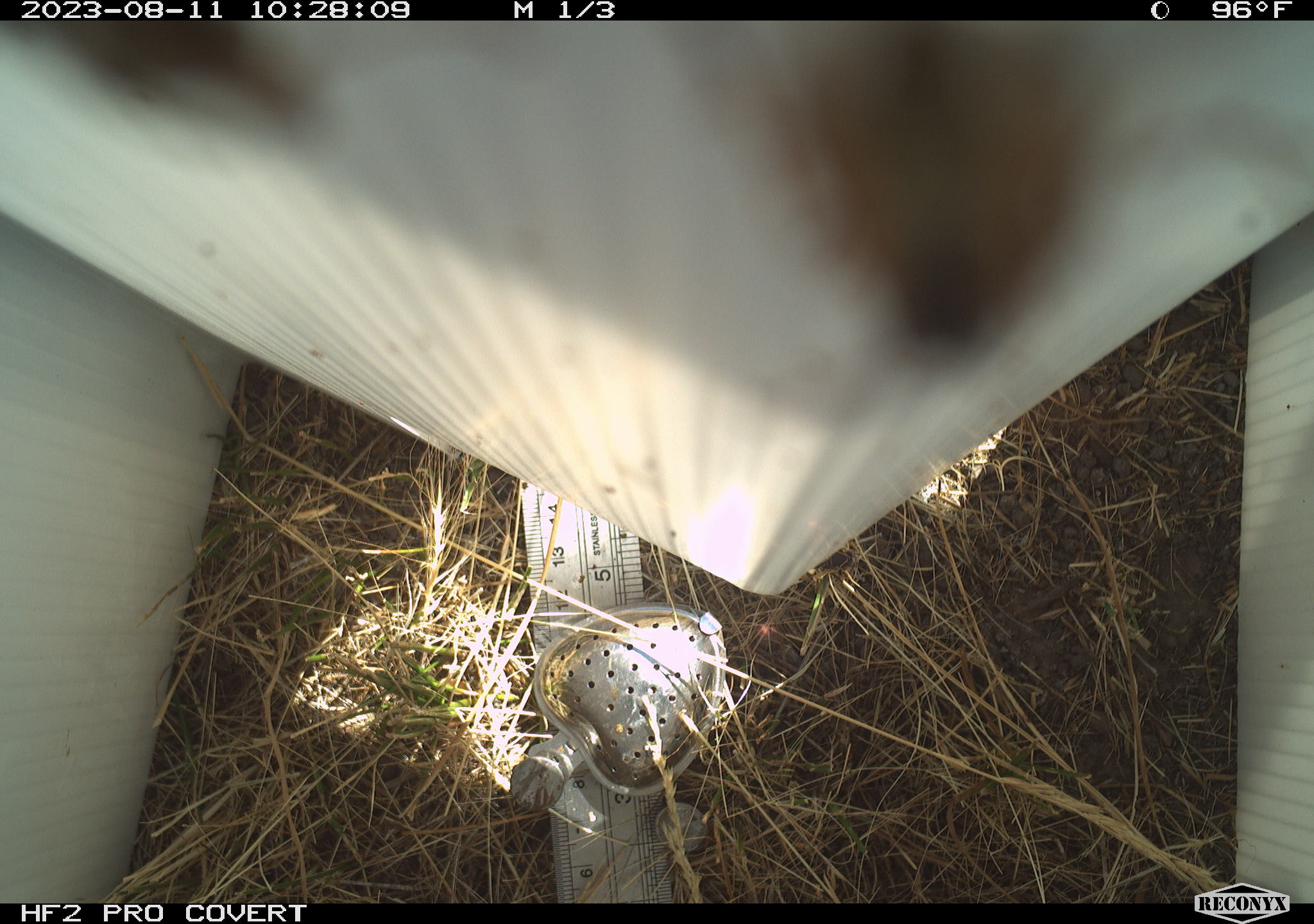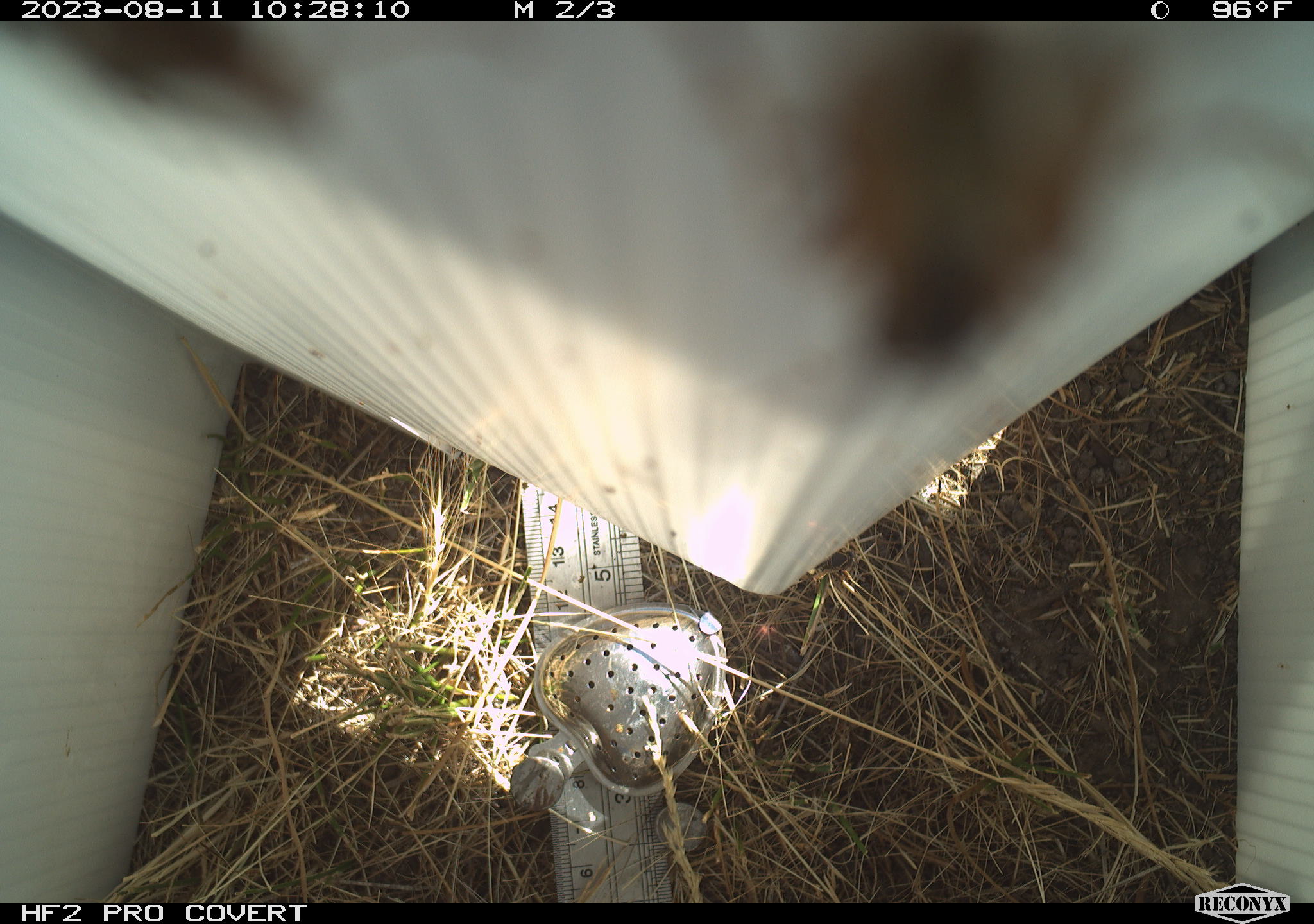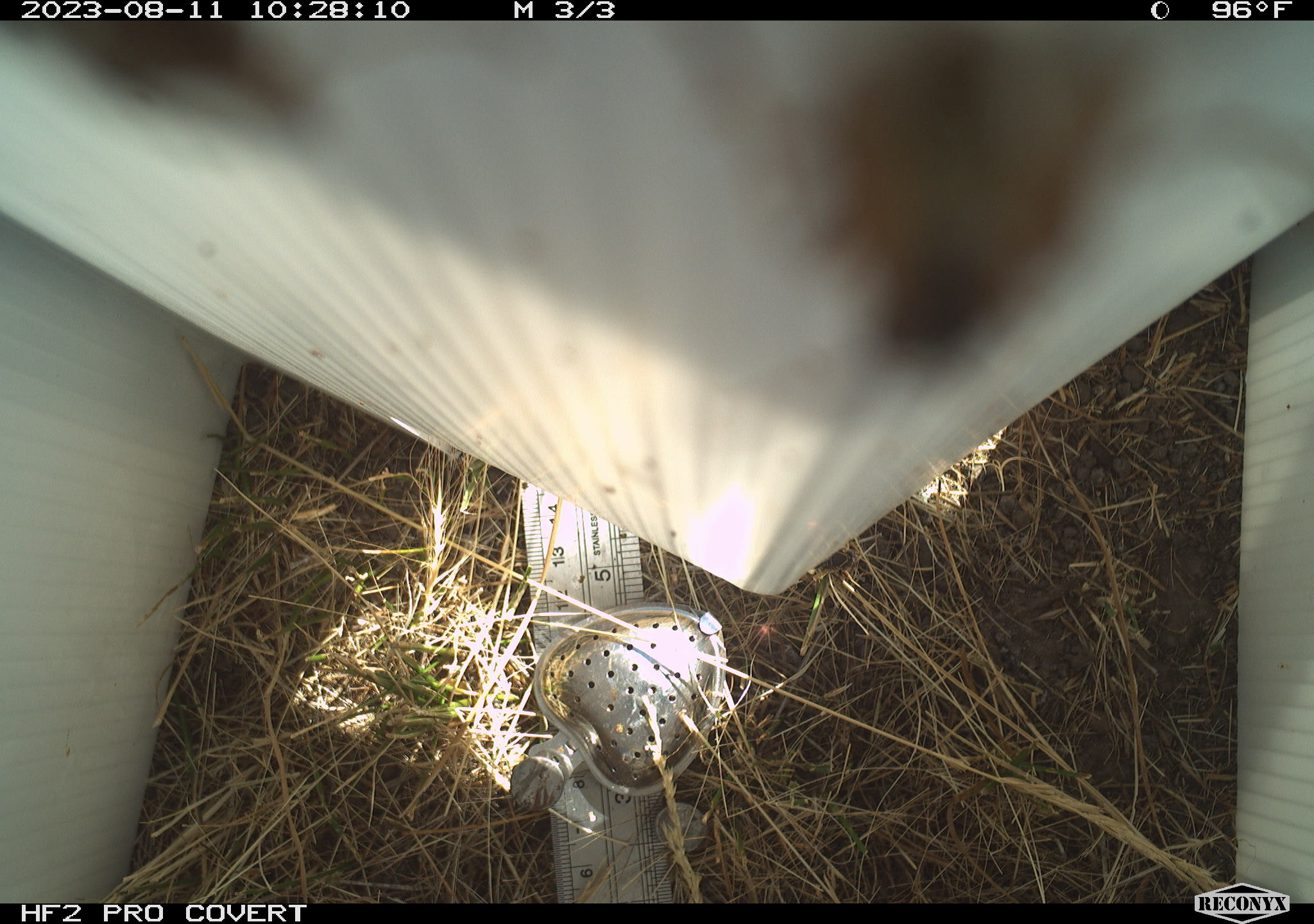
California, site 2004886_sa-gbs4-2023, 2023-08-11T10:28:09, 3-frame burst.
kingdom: Animalia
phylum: Arthropoda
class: Insecta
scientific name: Insecta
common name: insect